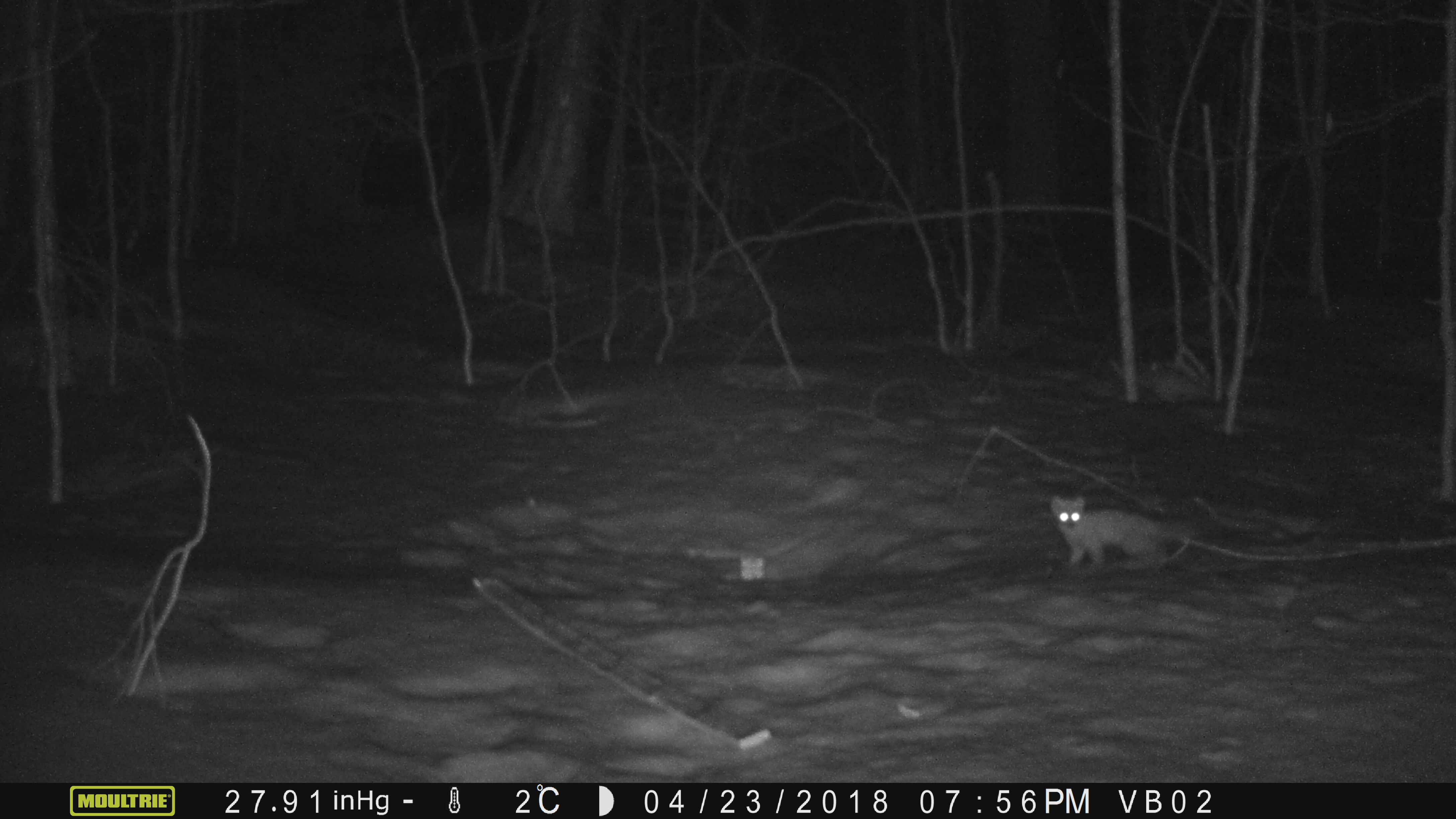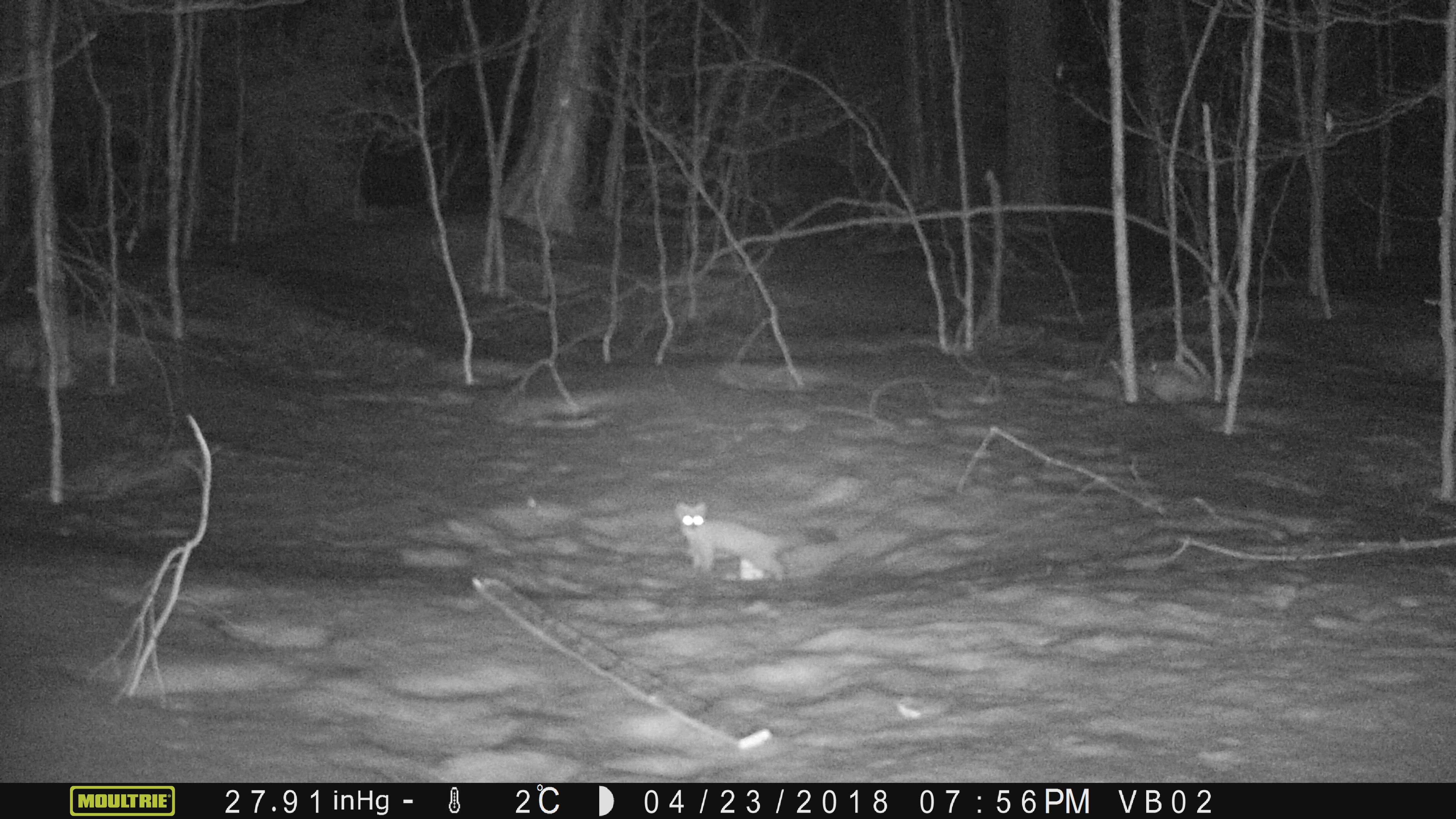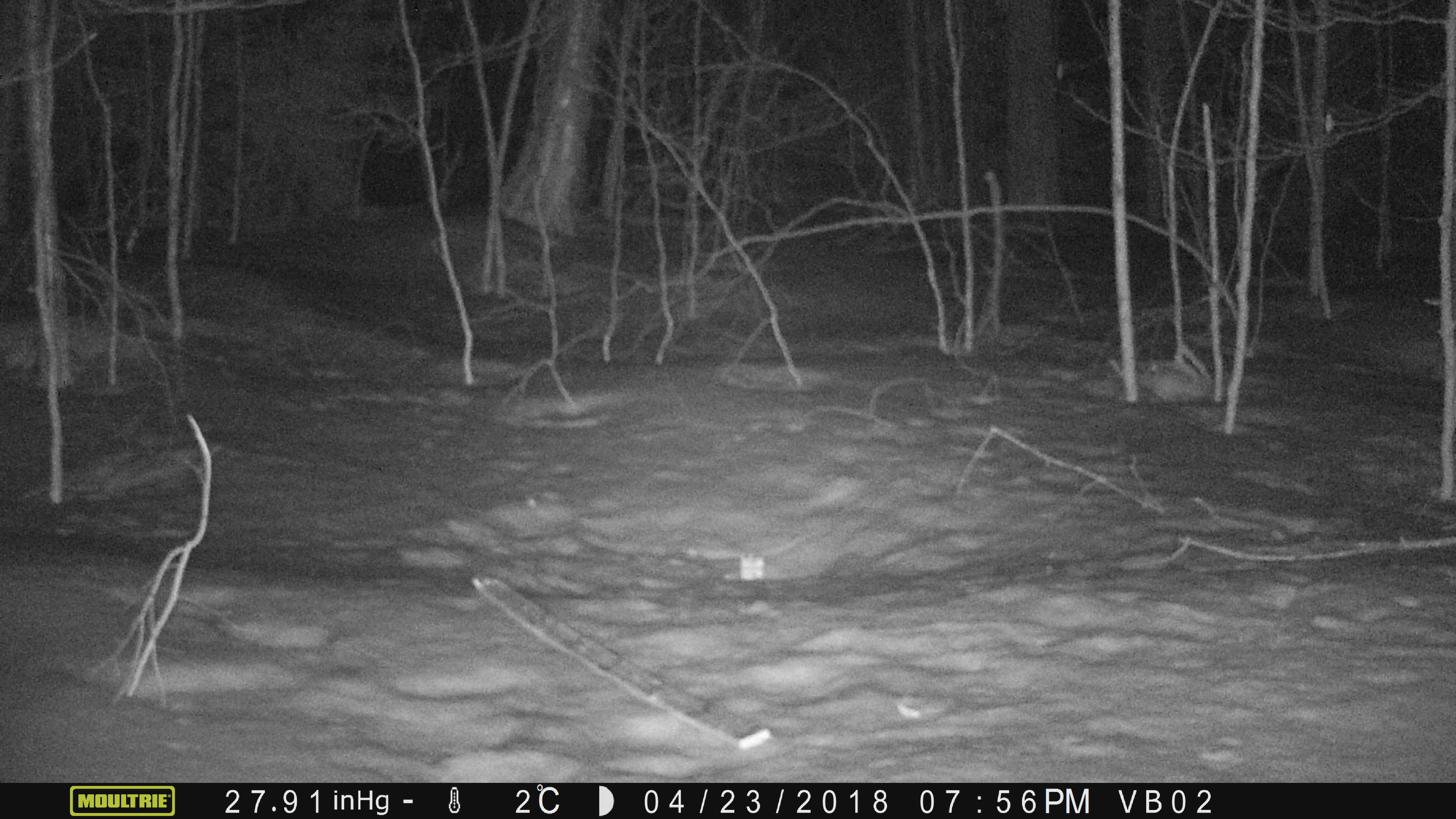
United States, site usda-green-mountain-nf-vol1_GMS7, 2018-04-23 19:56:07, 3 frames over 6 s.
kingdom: Animalia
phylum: Chordata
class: Mammalia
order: Carnivora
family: Mustelidae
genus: Martes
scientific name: Martes americana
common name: american marten